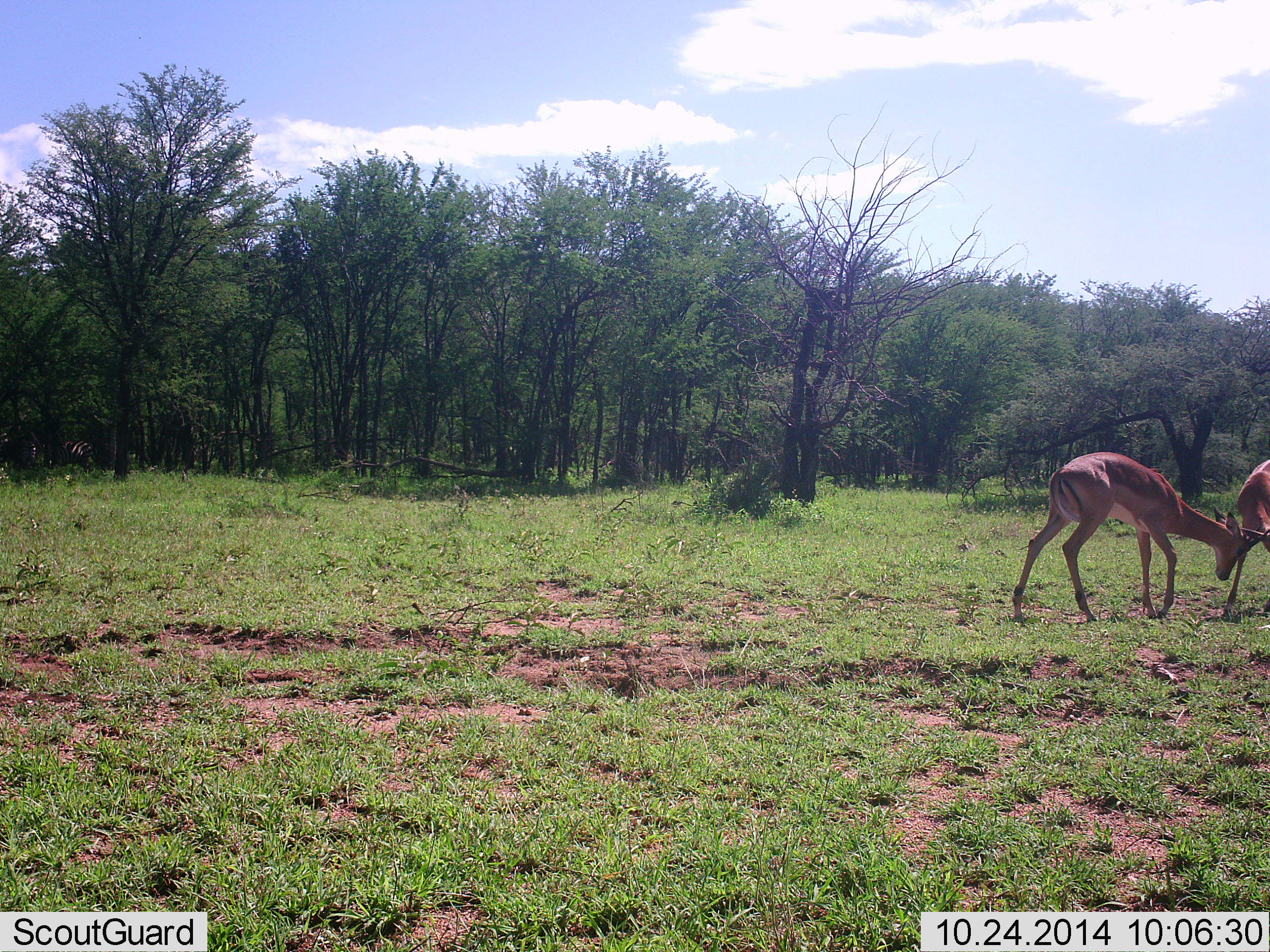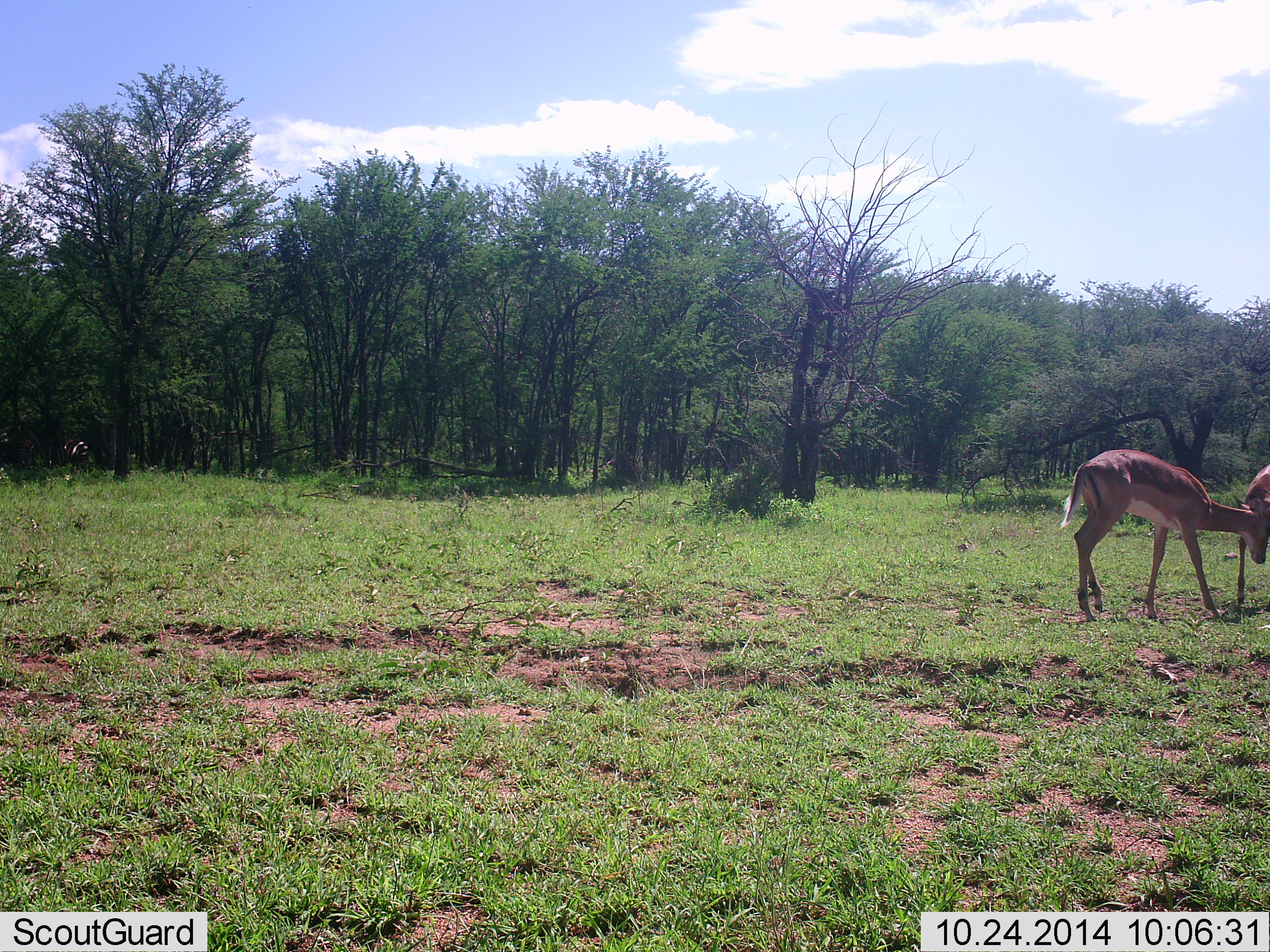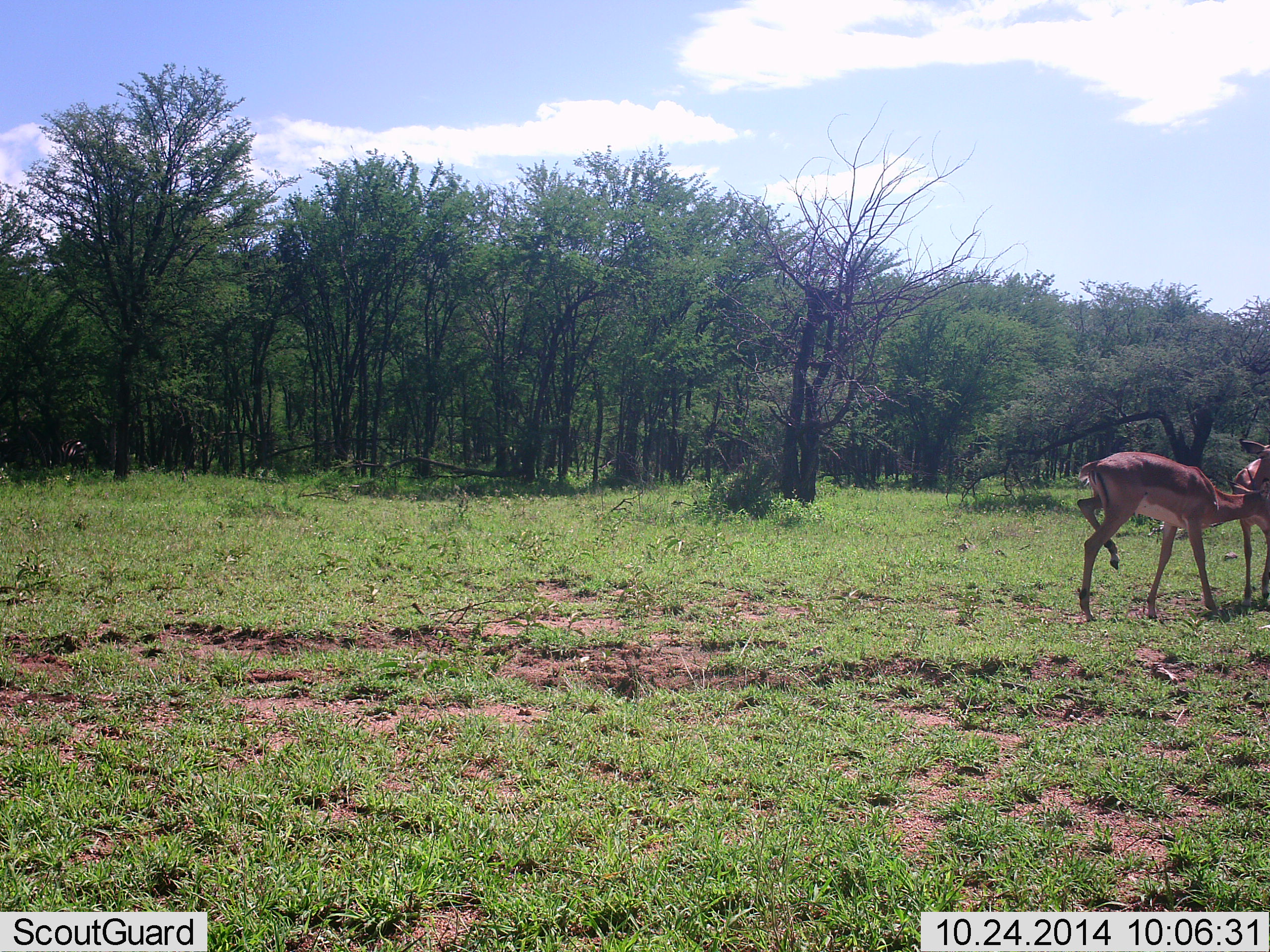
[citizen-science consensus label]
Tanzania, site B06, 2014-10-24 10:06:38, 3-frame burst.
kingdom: Animalia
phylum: Chordata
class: Mammalia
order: Artiodactyla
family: Bovidae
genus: Aepyceros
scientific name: Aepyceros melampus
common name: impala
Impala (Aepyceros melampus), count 2. Behavior (volunteer vote fractions): standing 20%, resting 0%, moving 40%, interacting 70%. Young present (vote fraction): 0%. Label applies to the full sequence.